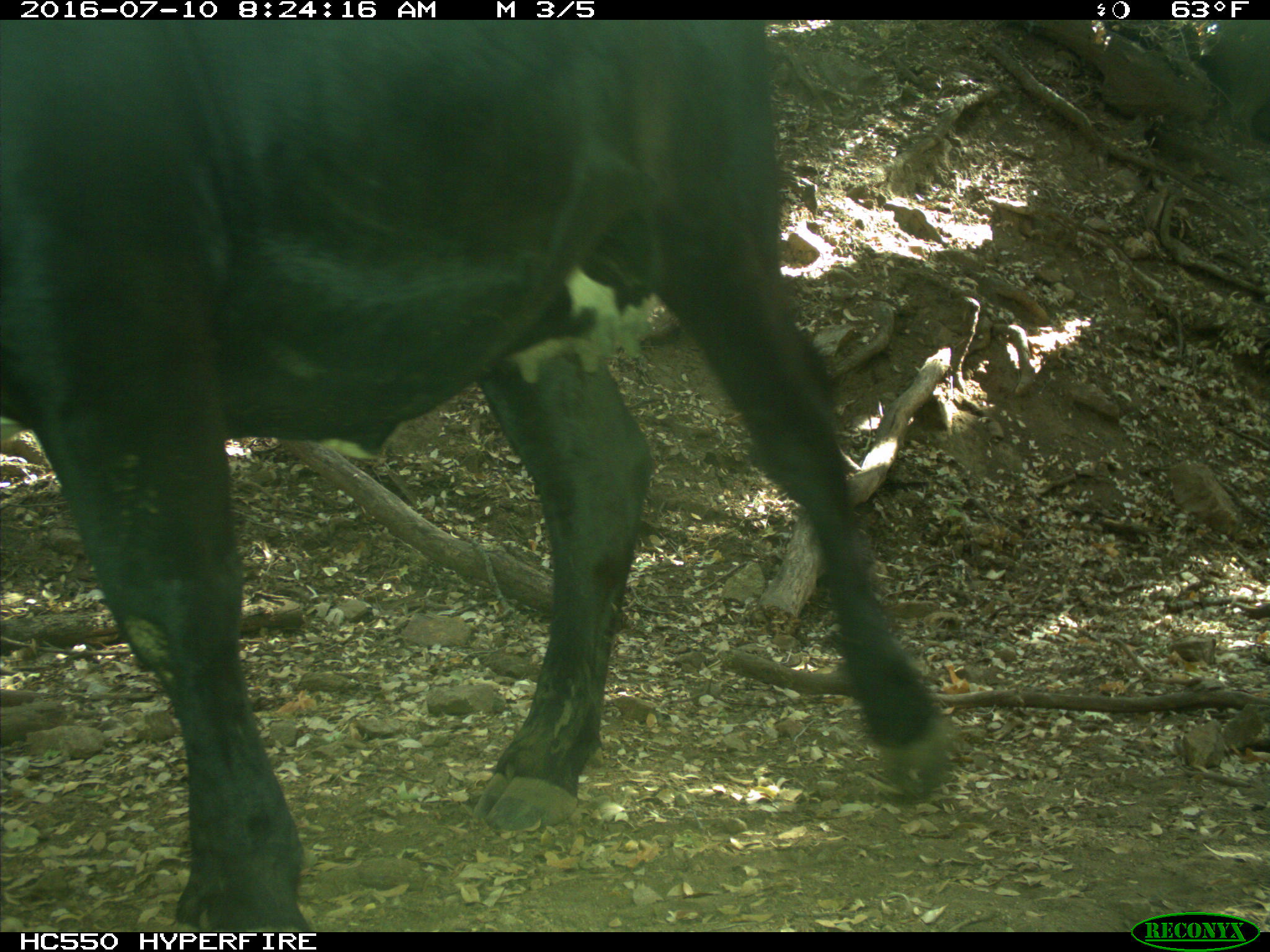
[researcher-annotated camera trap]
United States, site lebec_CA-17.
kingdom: Animalia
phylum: Chordata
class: Mammalia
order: Artiodactyla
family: Bovidae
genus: Bos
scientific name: Bos taurus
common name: domestic cow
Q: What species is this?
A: Bos taurus (domestic cow).